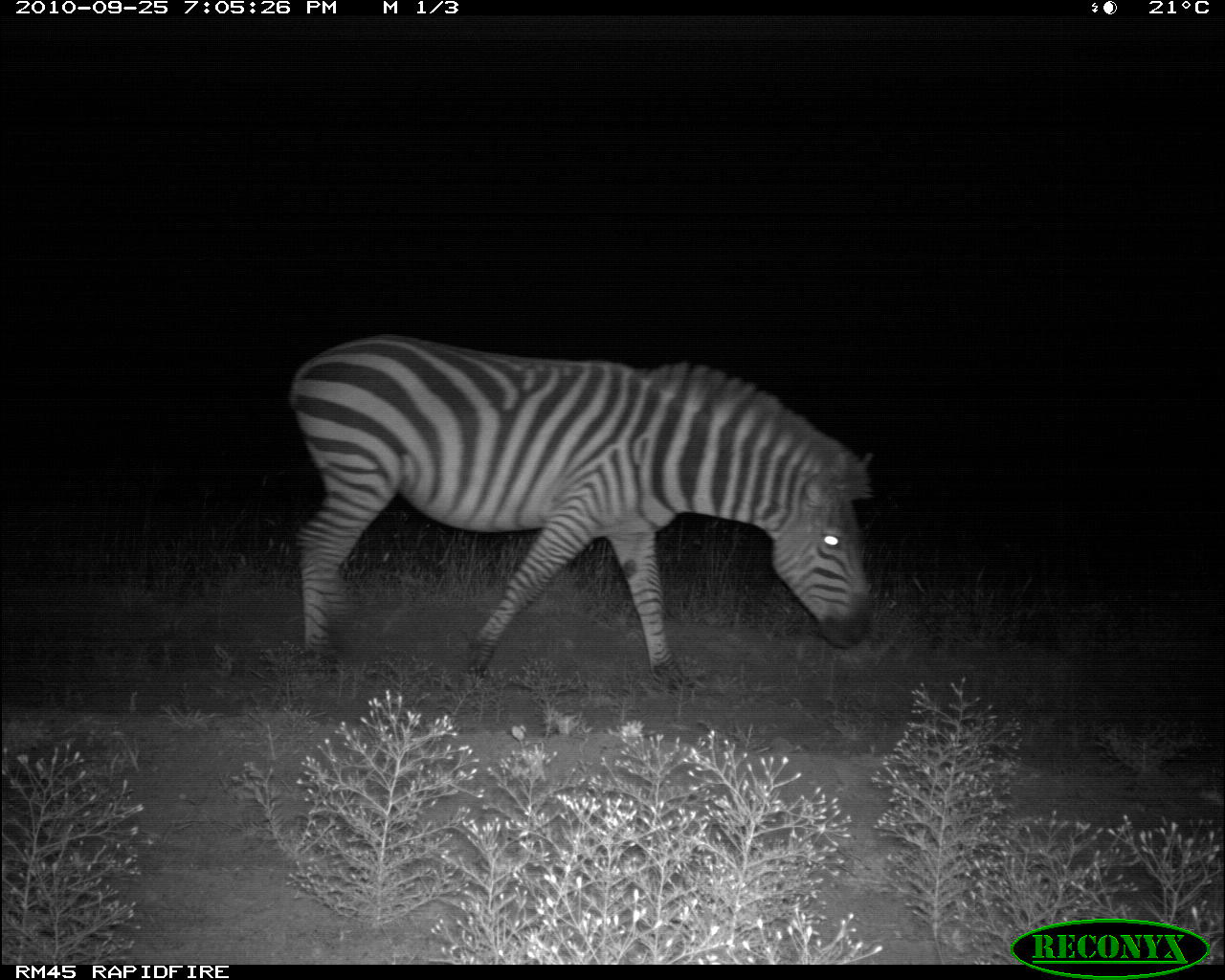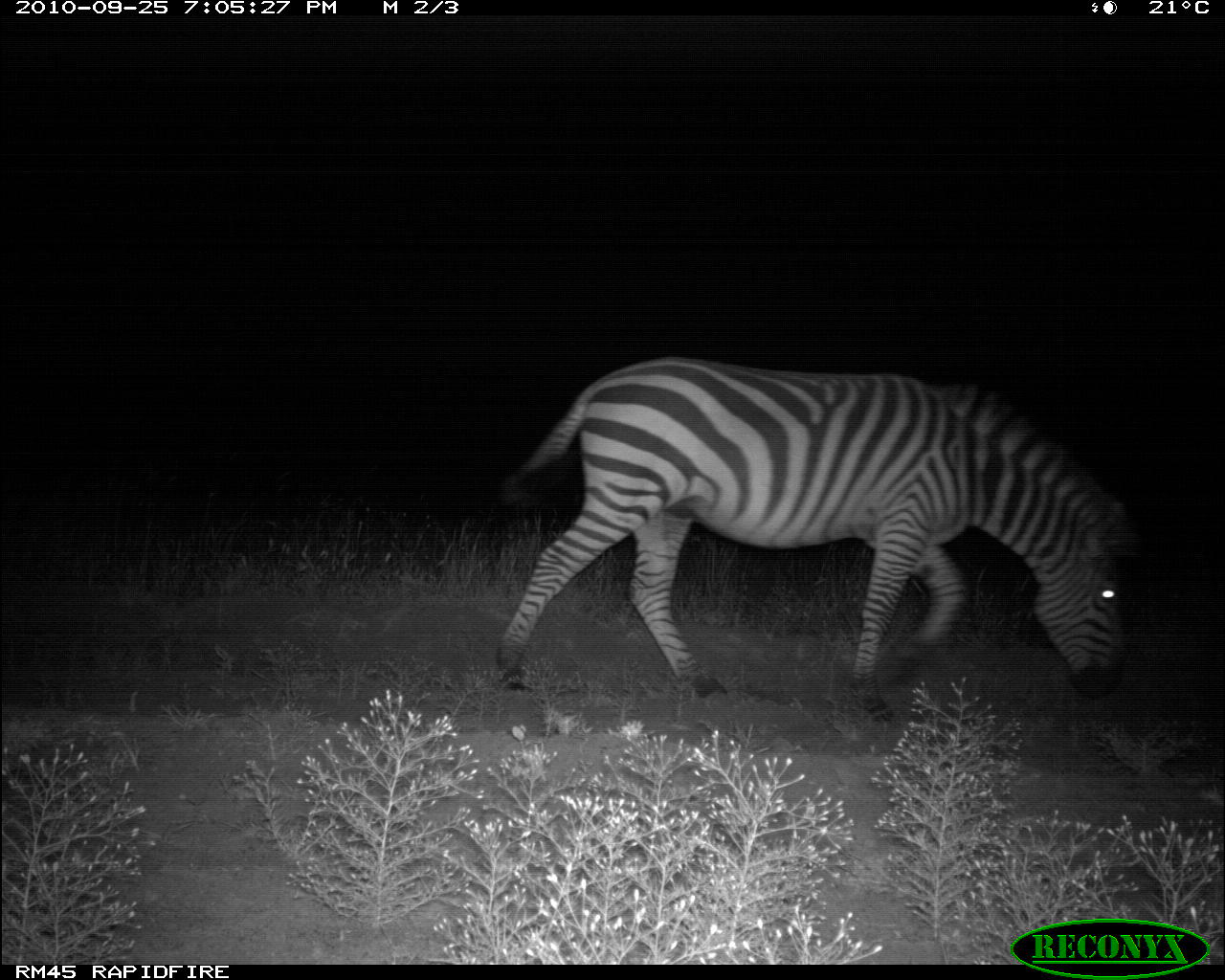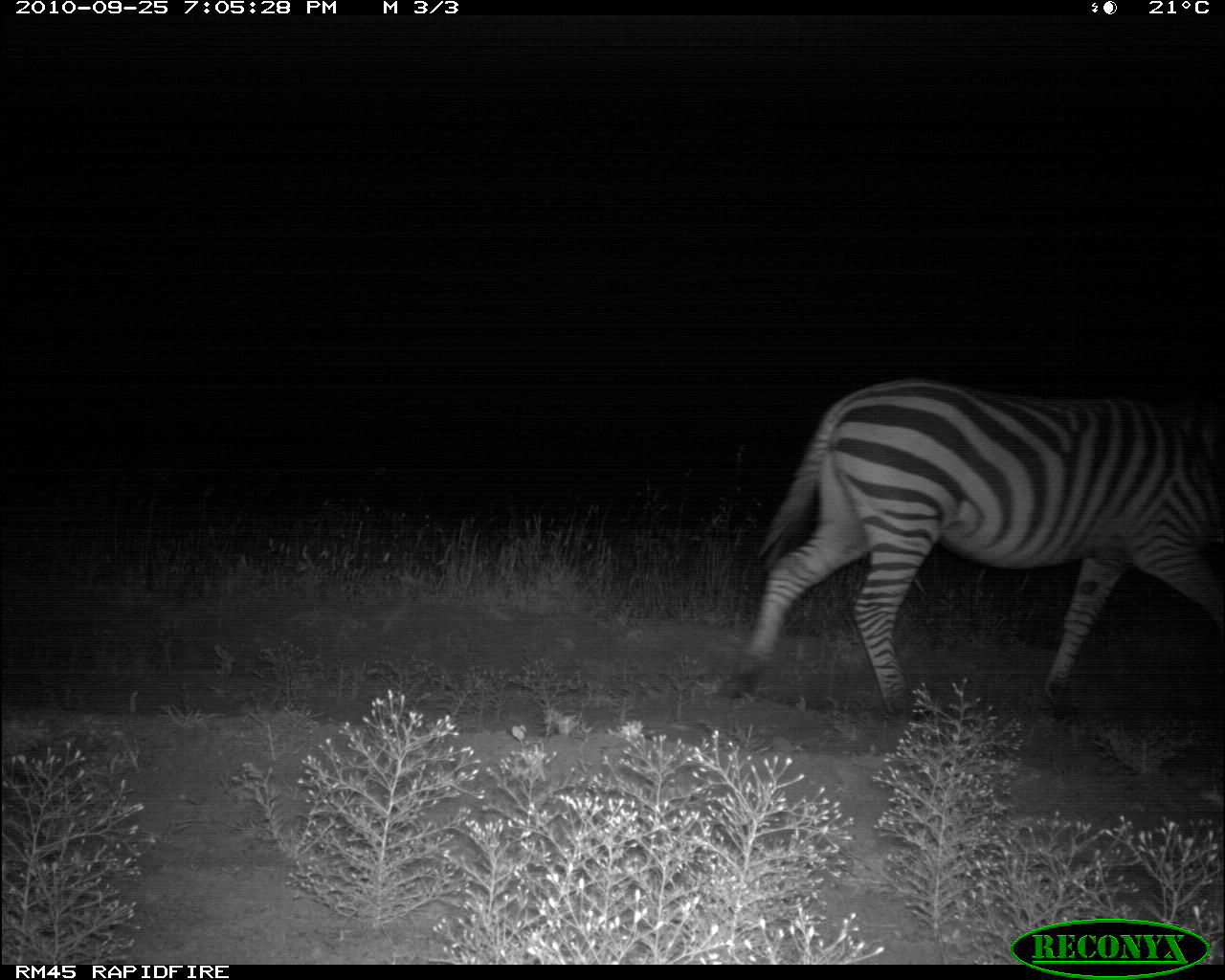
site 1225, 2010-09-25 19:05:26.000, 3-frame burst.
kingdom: Animalia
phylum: Chordata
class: Mammalia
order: Perissodactyla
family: Equidae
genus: Equus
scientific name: Equus quagga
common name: plains zebra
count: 1